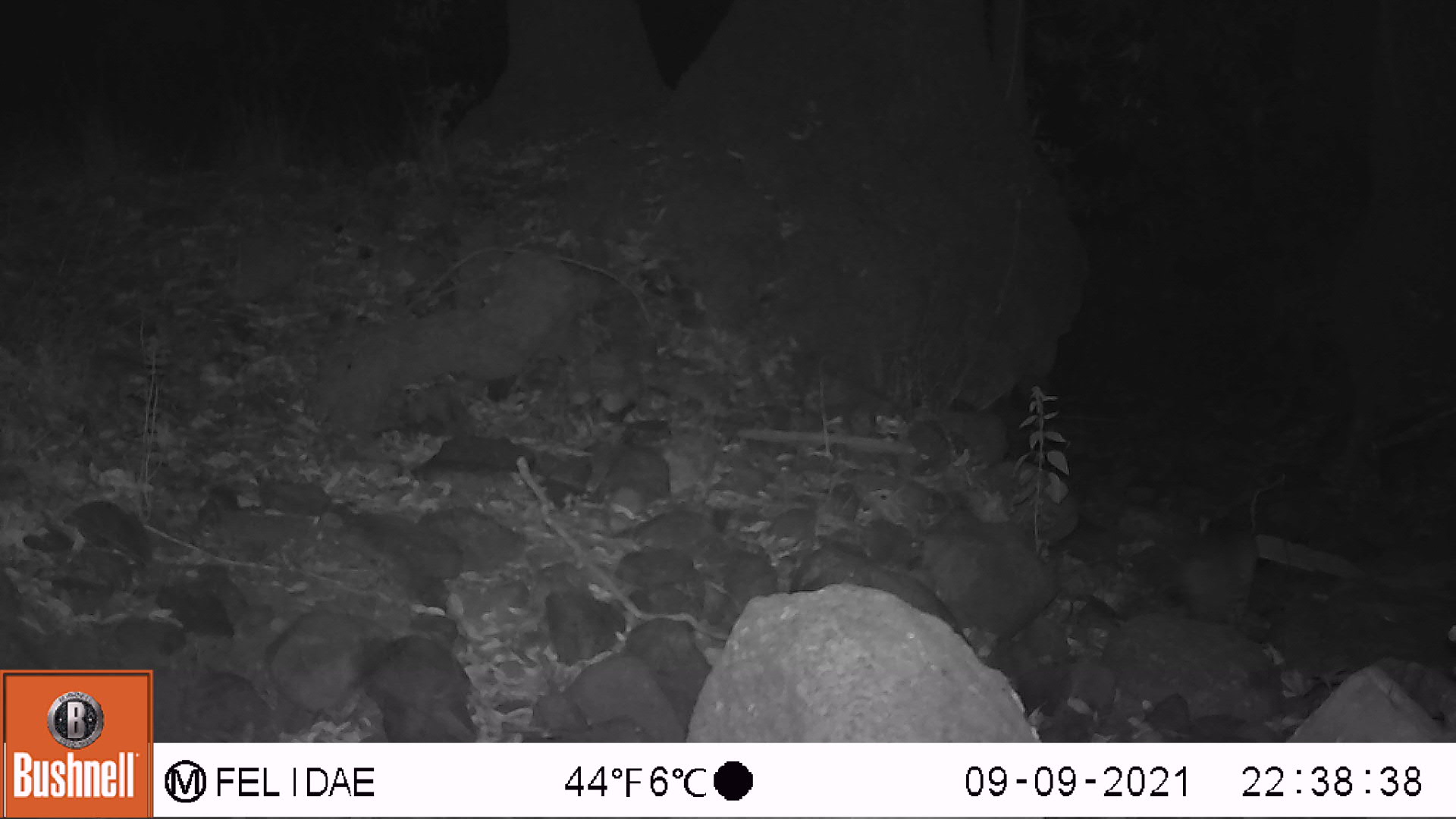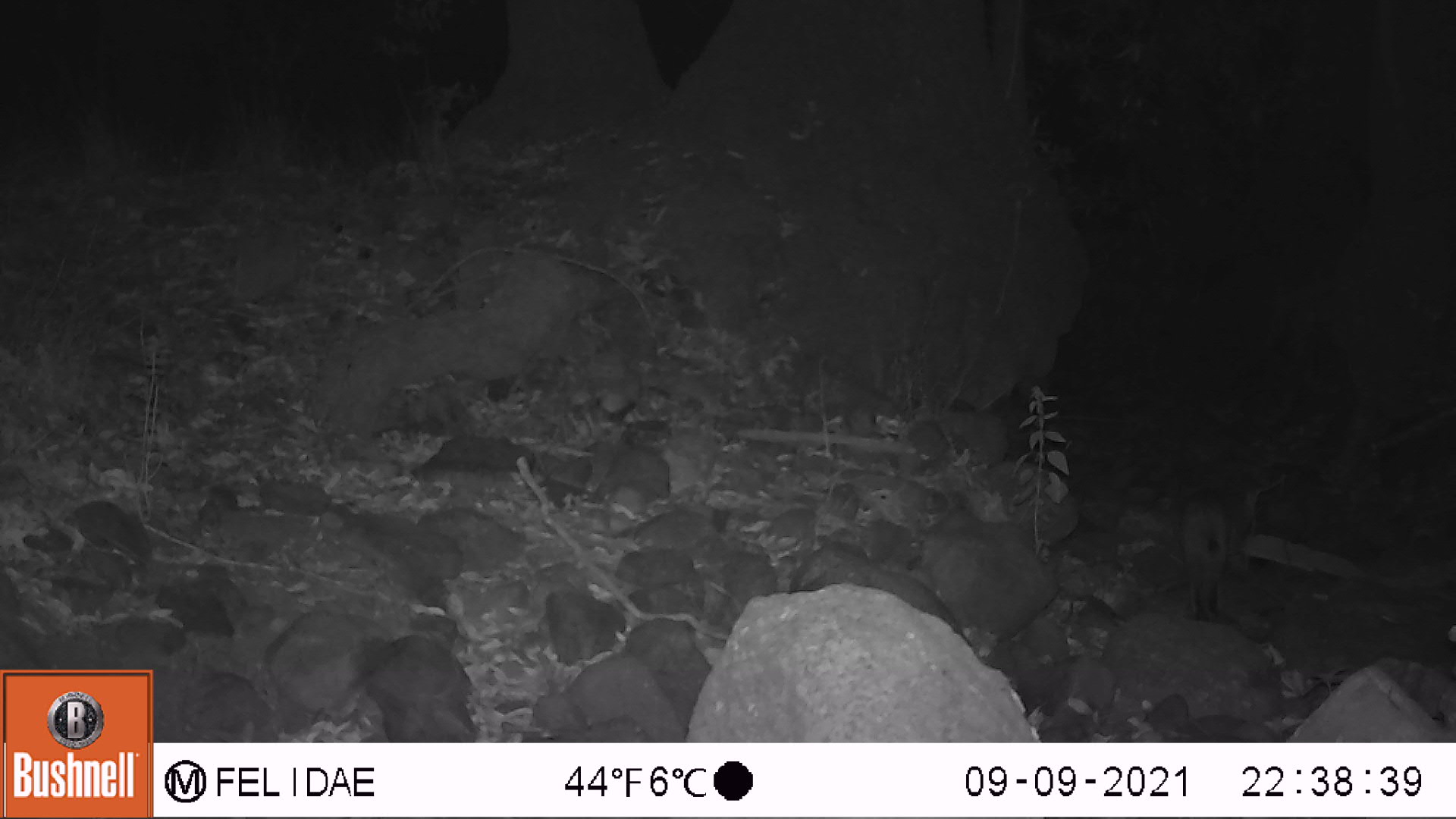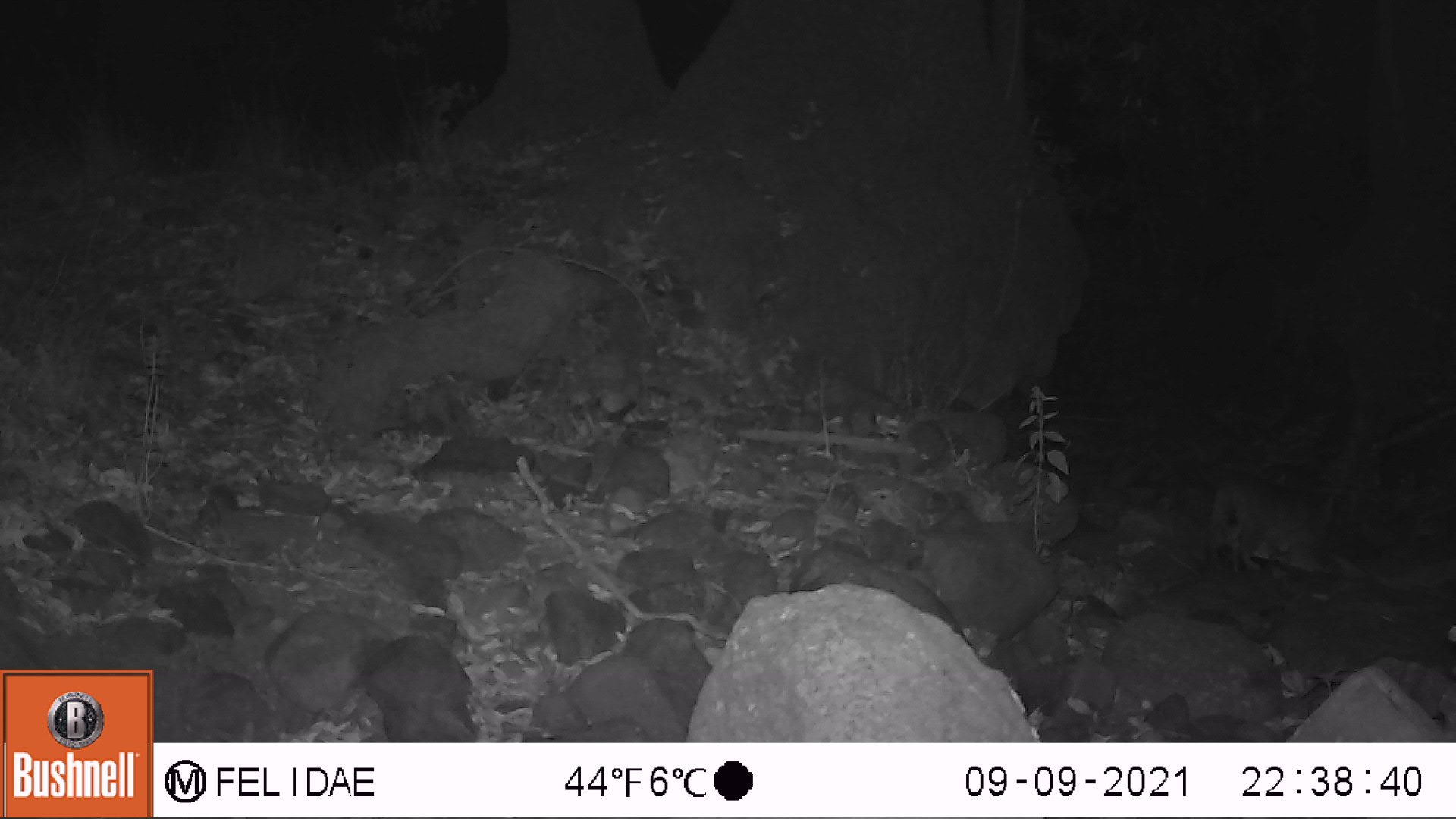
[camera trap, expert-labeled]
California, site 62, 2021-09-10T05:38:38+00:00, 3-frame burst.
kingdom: Animalia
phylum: Chordata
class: Mammalia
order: Carnivora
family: Felidae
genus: Lynx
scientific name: Lynx rufus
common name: bobcat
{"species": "bobcat (Lynx rufus)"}